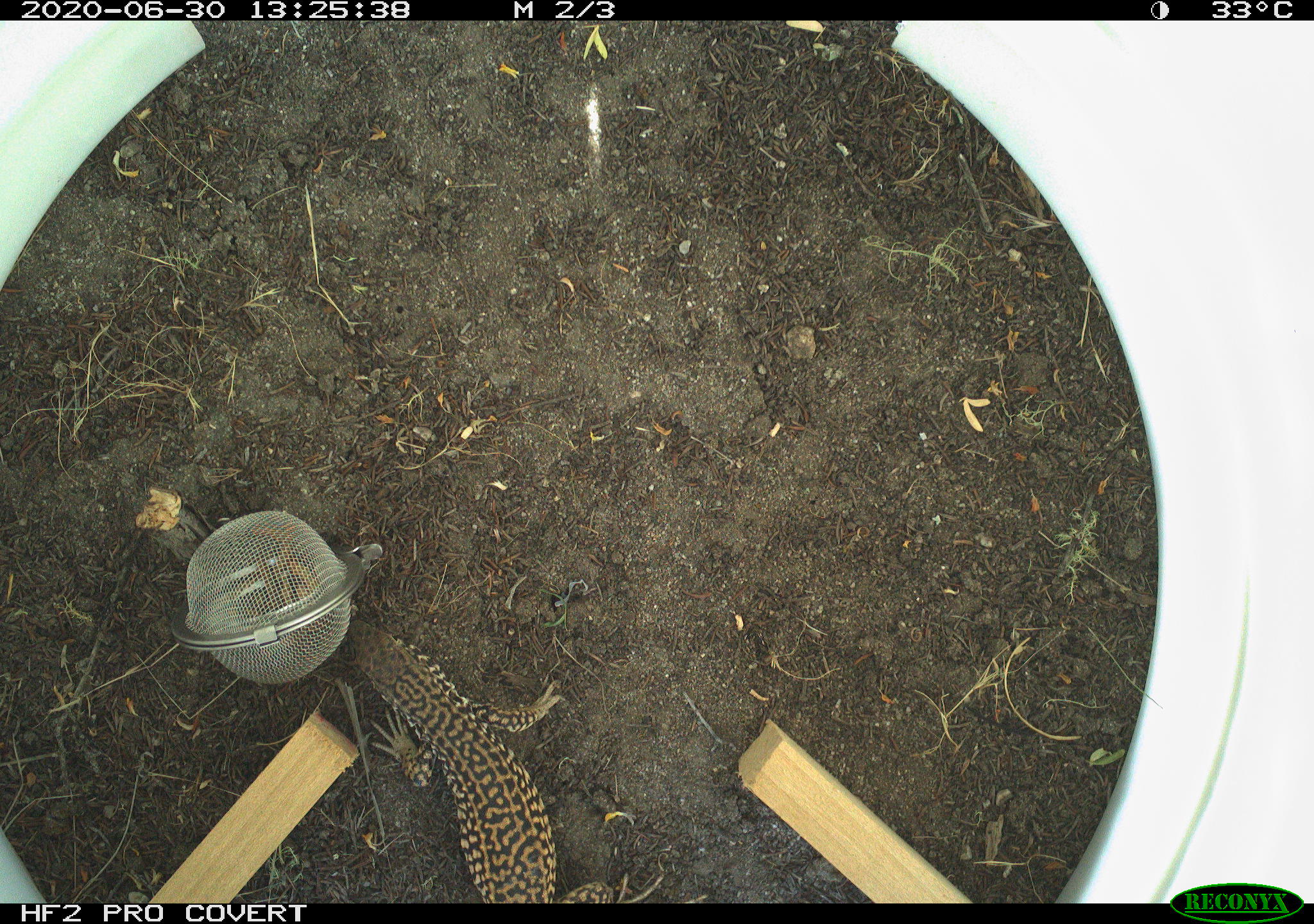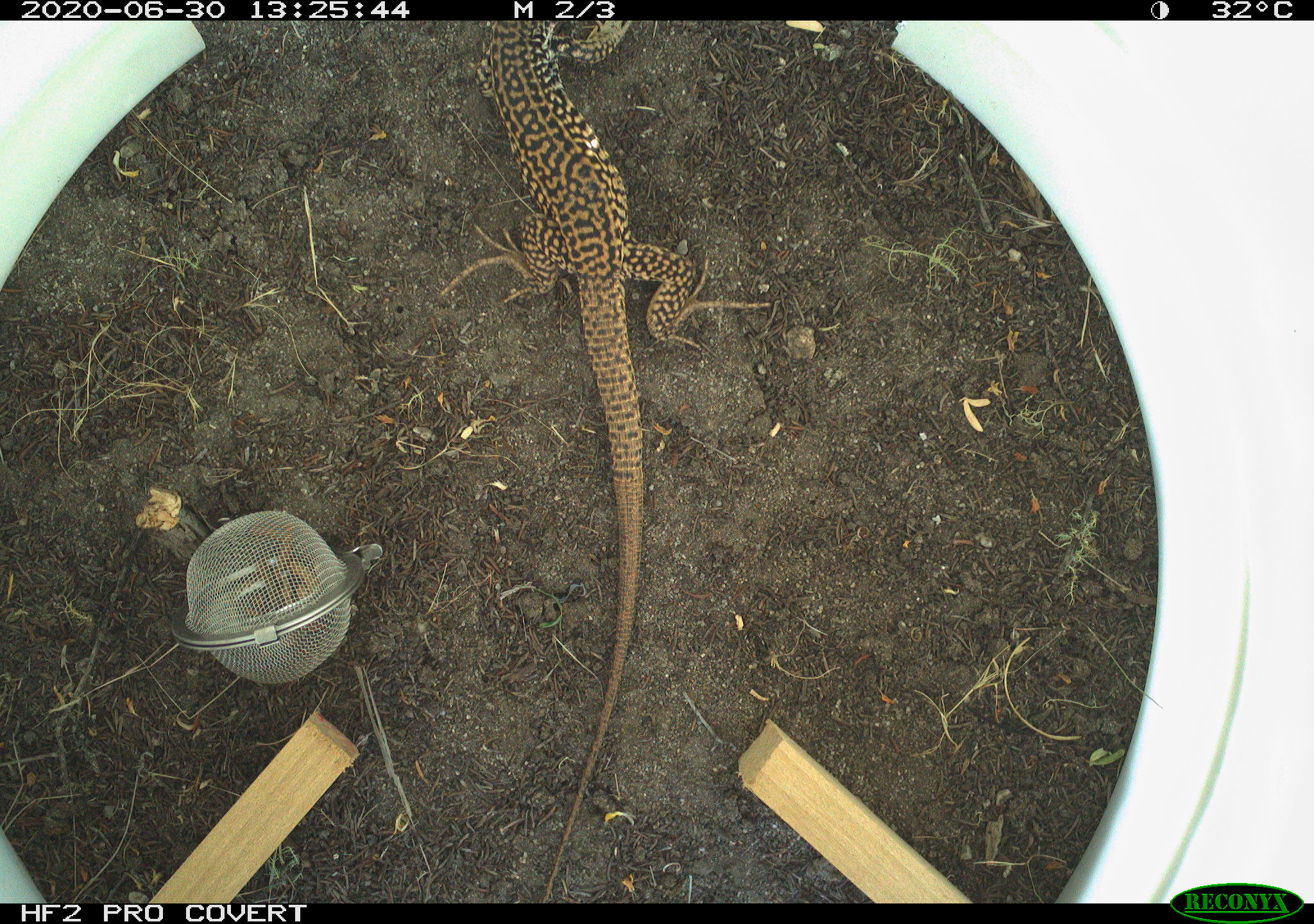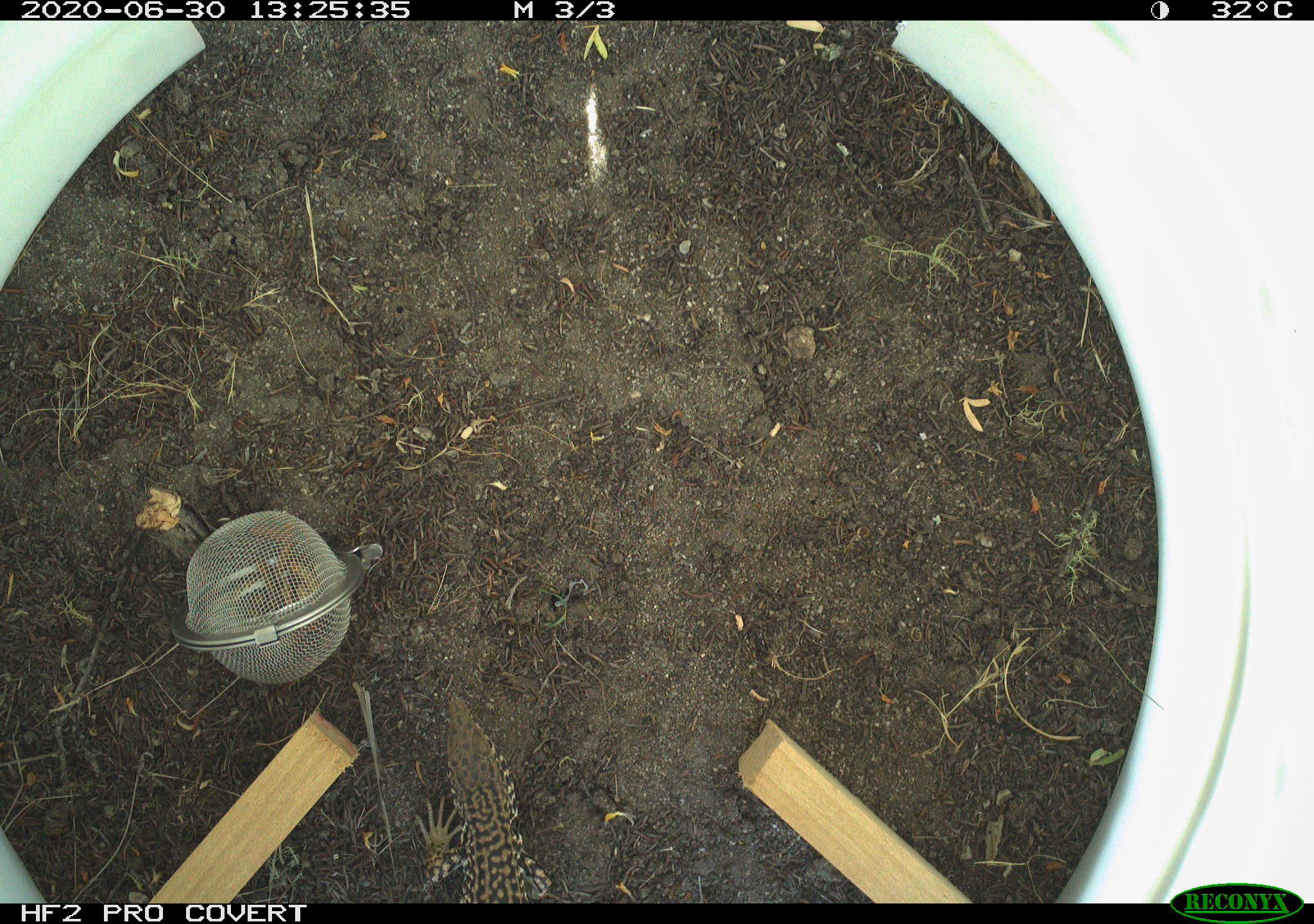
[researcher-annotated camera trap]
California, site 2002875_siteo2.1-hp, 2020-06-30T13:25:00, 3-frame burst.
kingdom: Animalia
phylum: Chordata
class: Reptilia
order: Squamata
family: Teiidae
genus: Aspidoscelis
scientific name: Aspidoscelis tigris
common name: western whiptail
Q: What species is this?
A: Western whiptail (Aspidoscelis tigris).